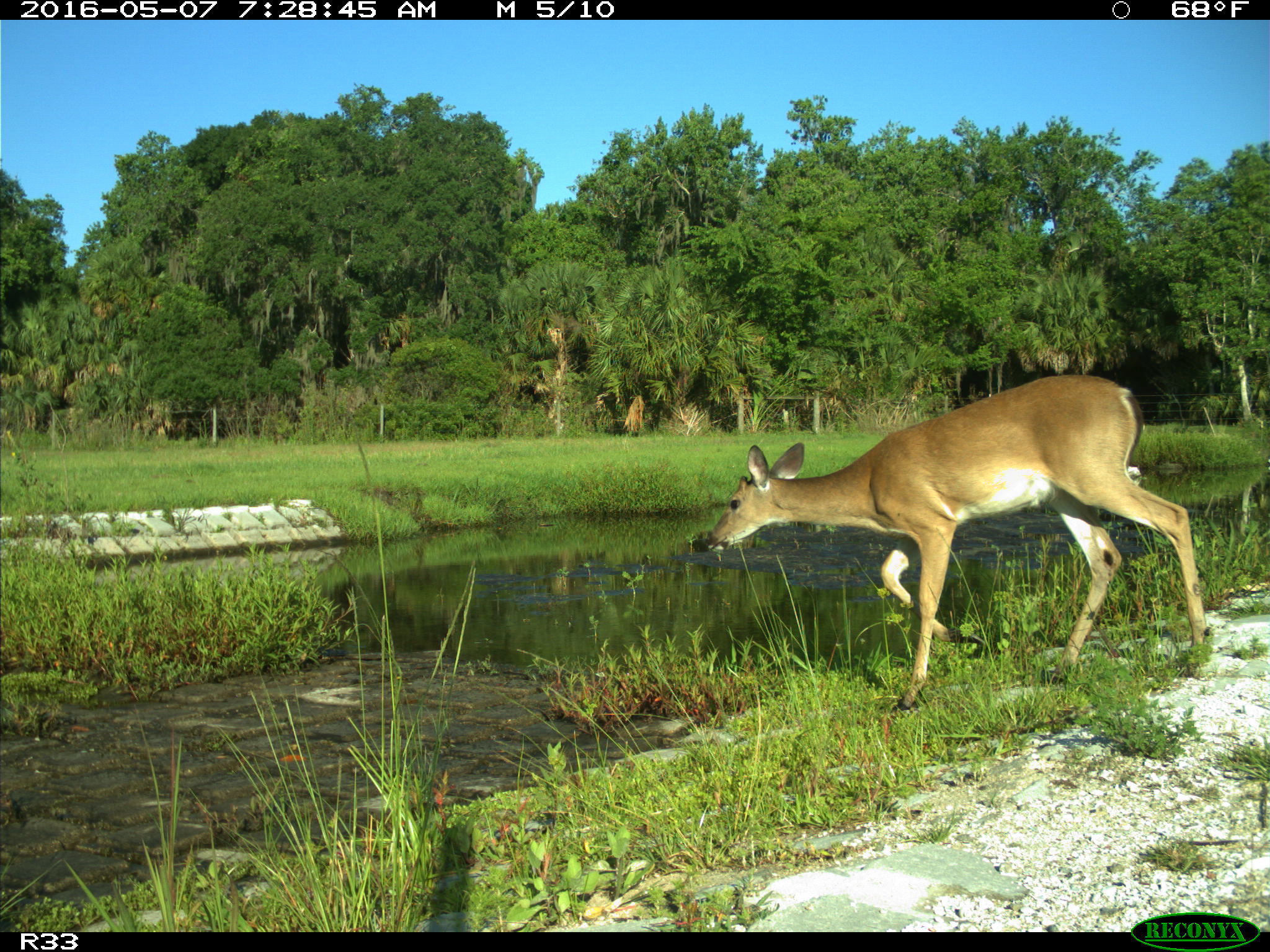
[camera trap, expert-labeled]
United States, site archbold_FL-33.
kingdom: Animalia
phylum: Chordata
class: Mammalia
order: Artiodactyla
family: Cervidae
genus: Odocoileus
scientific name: Odocoileus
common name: deer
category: unidentified deer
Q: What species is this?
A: Unidentified deer (deer) (Odocoileus).